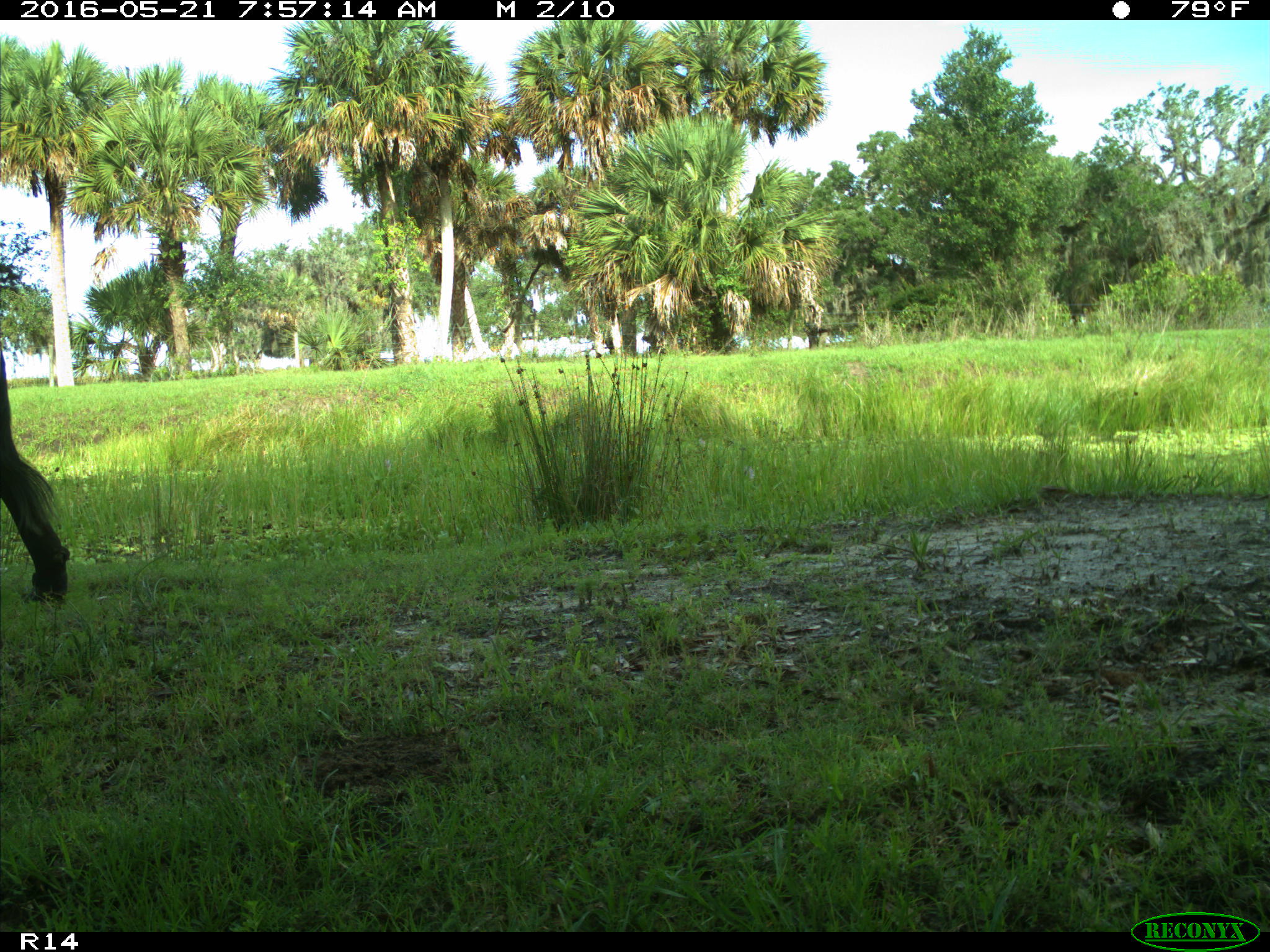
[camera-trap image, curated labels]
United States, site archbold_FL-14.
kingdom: Animalia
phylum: Chordata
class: Mammalia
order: Artiodactyla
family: Bovidae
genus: Bos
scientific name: Bos taurus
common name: domestic cow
Bos taurus (domestic cow).